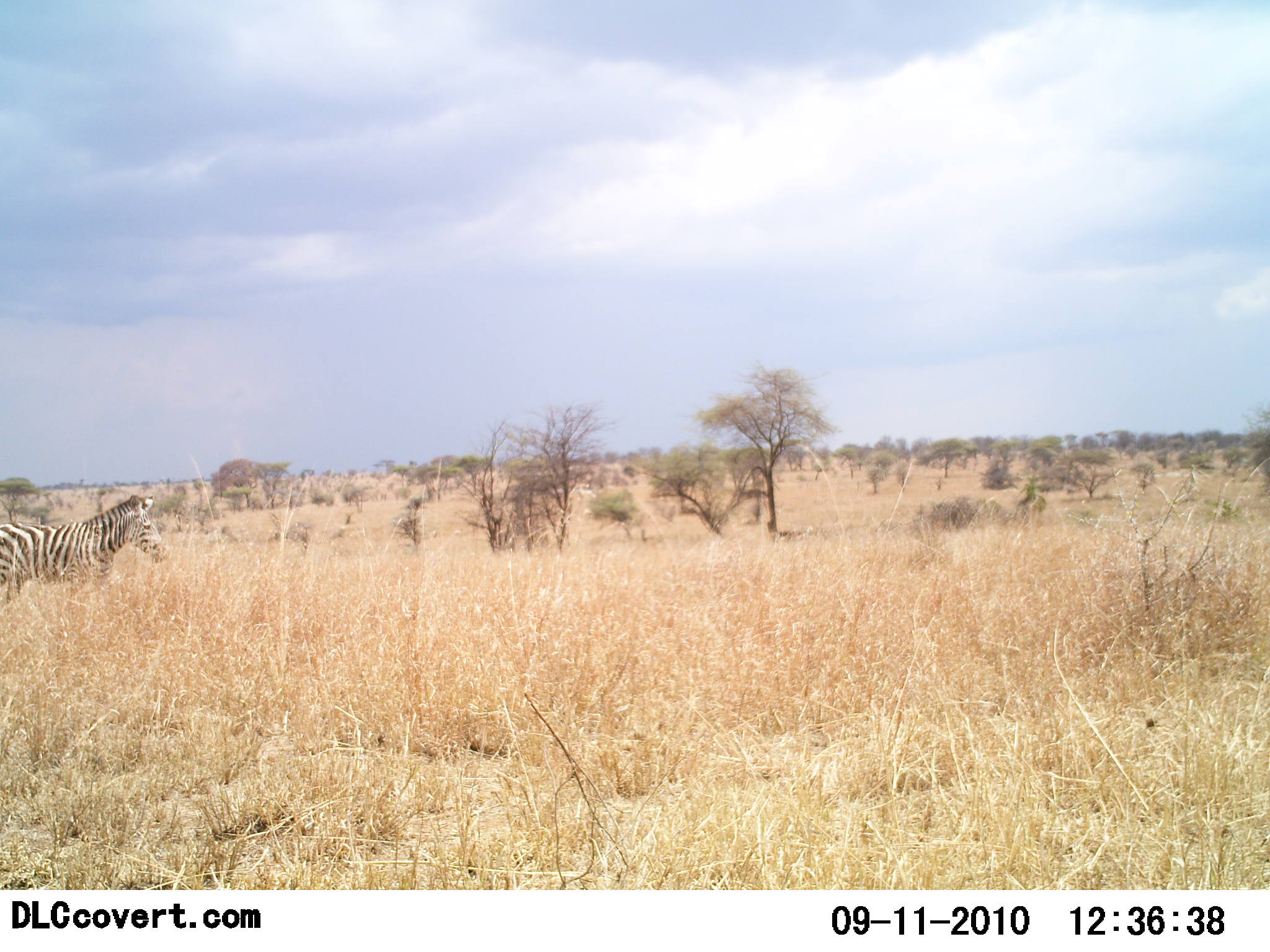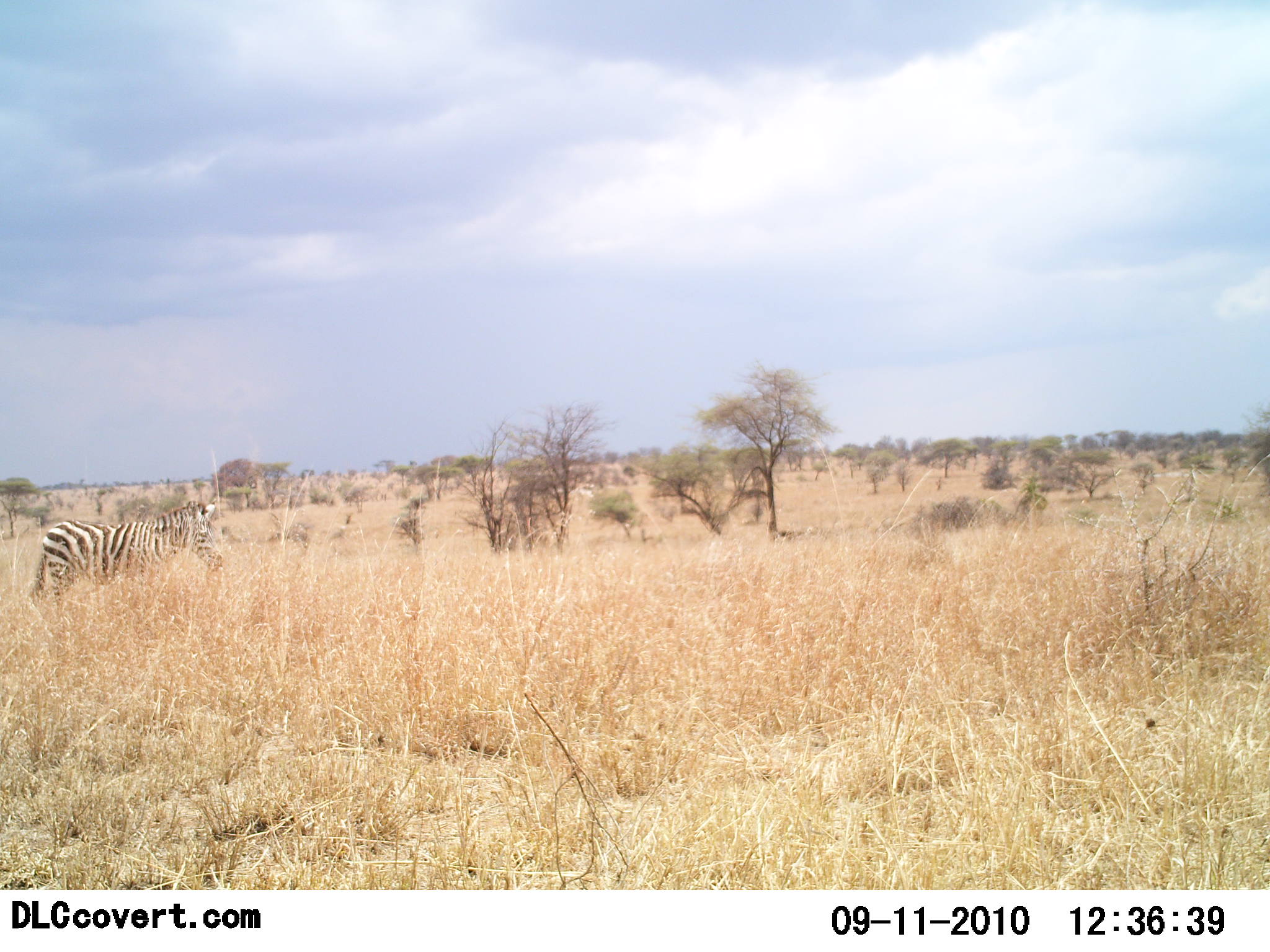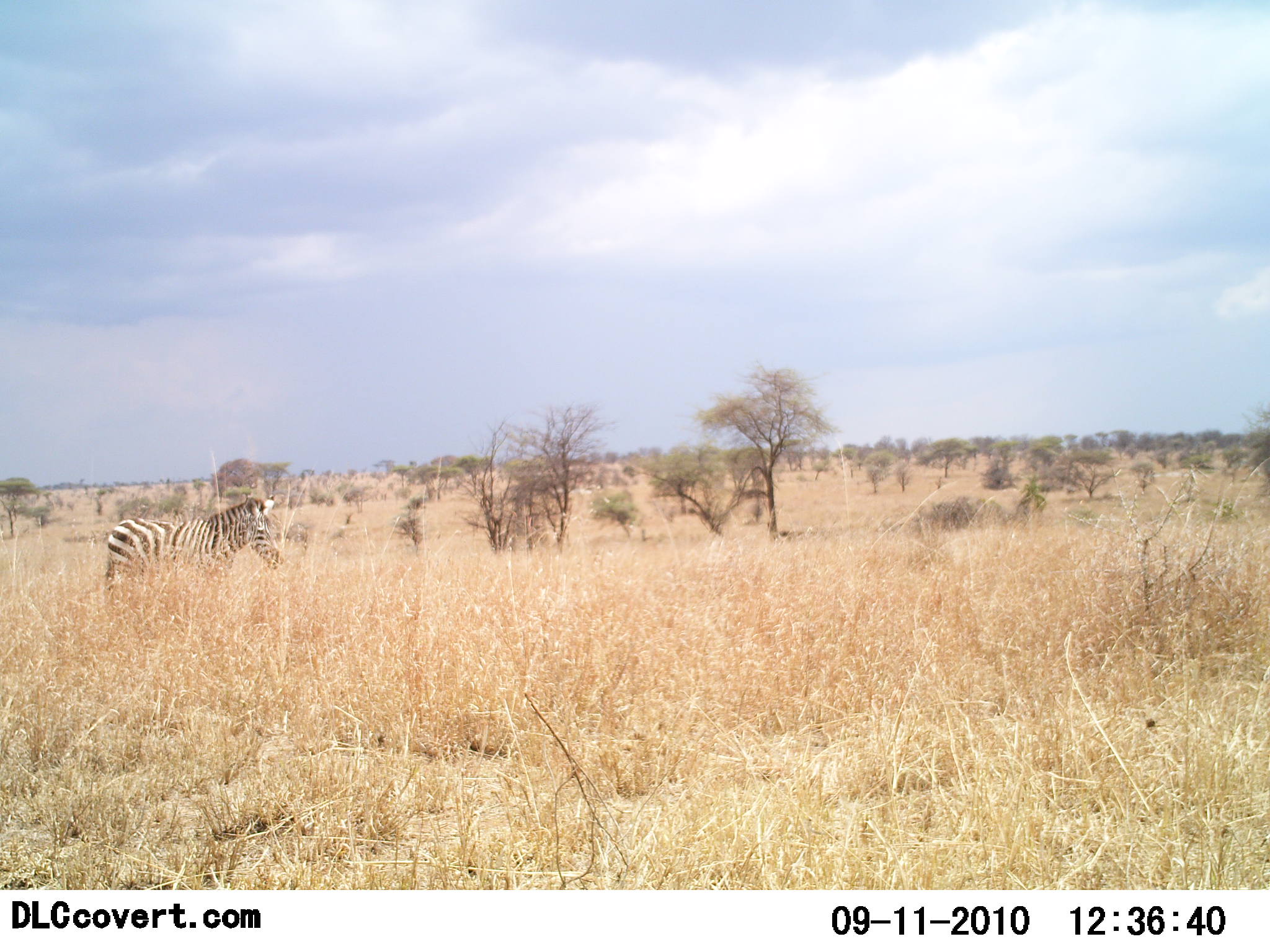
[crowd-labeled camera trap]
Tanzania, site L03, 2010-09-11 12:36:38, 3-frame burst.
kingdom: Animalia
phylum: Chordata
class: Mammalia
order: Perissodactyla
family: Equidae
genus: Equus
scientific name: Equus quagga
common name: plains zebra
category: zebra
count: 1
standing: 14%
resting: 0%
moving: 86%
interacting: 0%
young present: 0%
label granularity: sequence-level